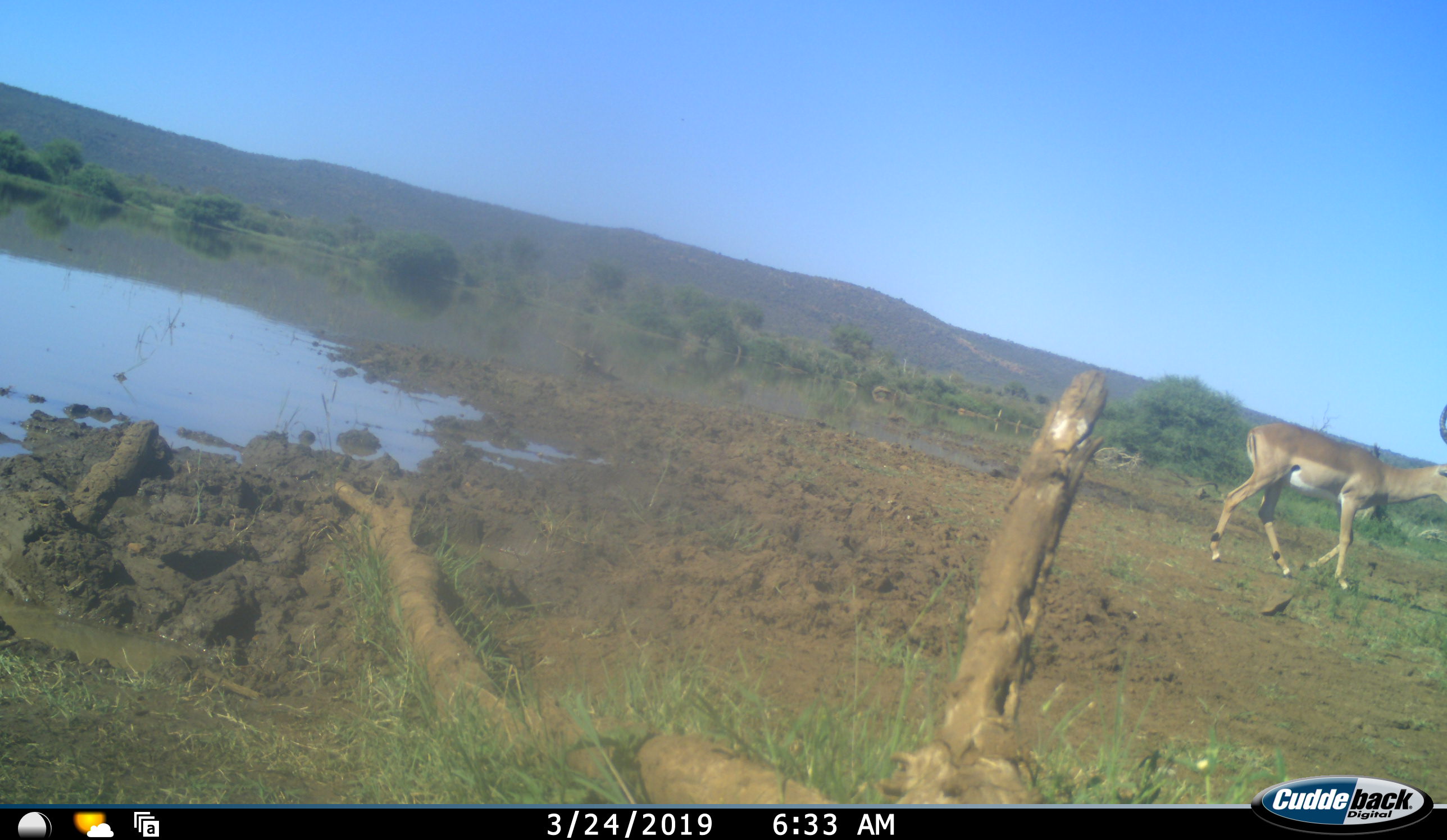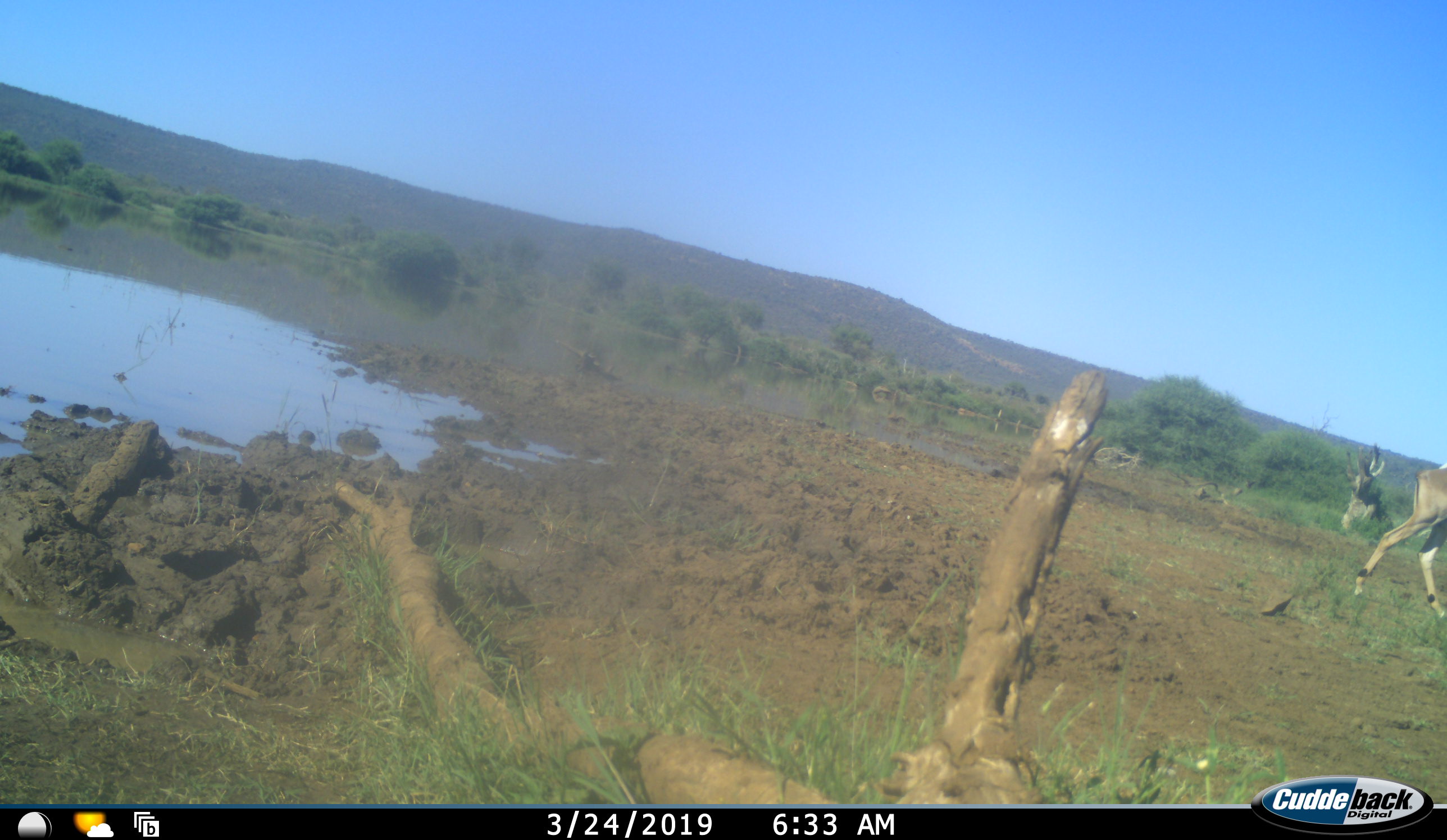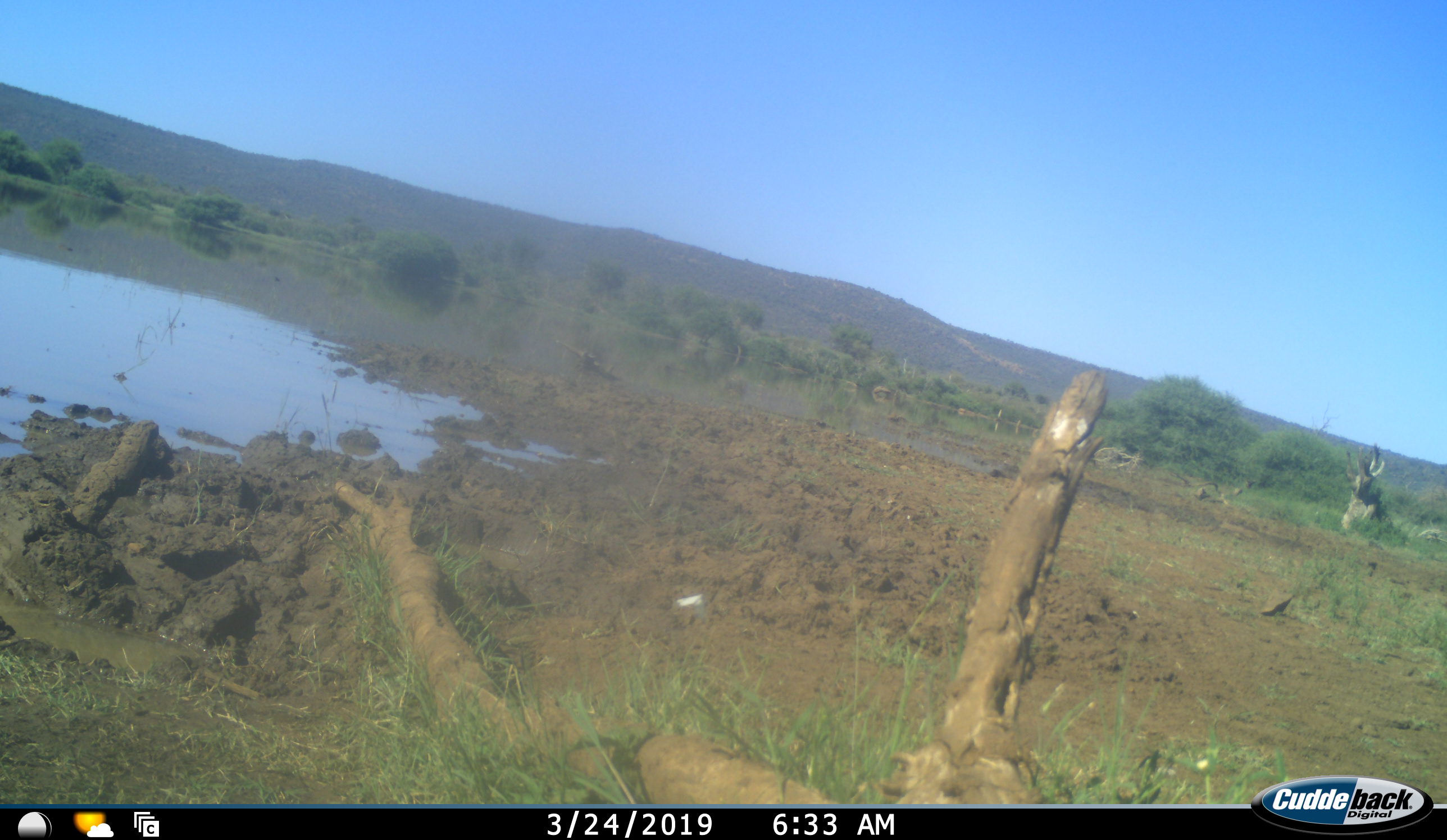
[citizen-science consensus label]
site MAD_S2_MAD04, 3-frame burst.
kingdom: Animalia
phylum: Chordata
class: Mammalia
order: Artiodactyla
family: Bovidae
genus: Aepyceros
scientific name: Aepyceros melampus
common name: impala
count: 1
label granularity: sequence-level